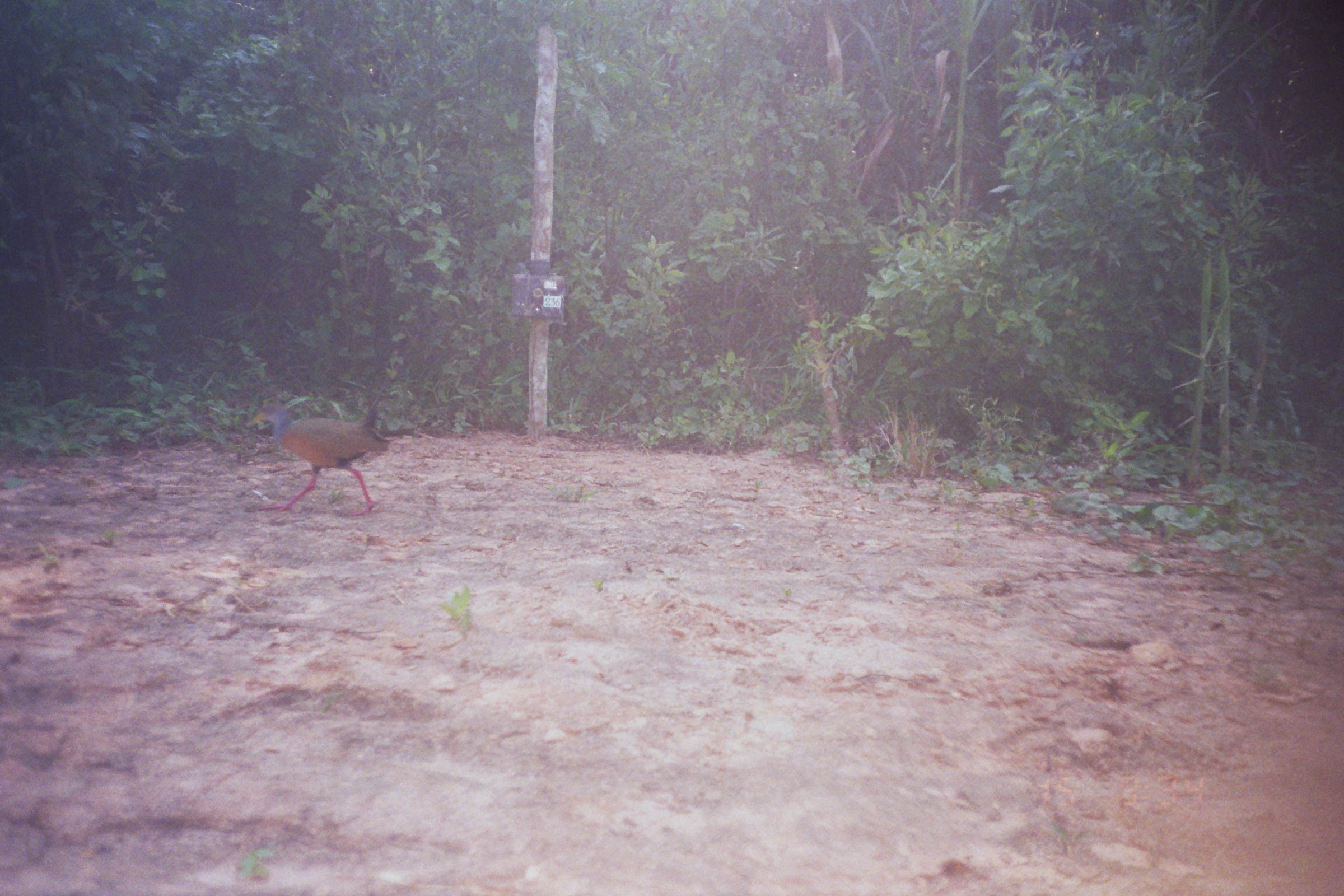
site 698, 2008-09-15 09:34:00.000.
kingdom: Animalia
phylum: Chordata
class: Aves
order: Gruiformes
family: Rallidae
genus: Aramides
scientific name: Aramides cajaneus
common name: gray-cowled wood-rail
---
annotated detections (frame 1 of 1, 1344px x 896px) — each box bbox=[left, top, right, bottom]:
aramides cajaneus: bbox=[244, 399, 394, 516]